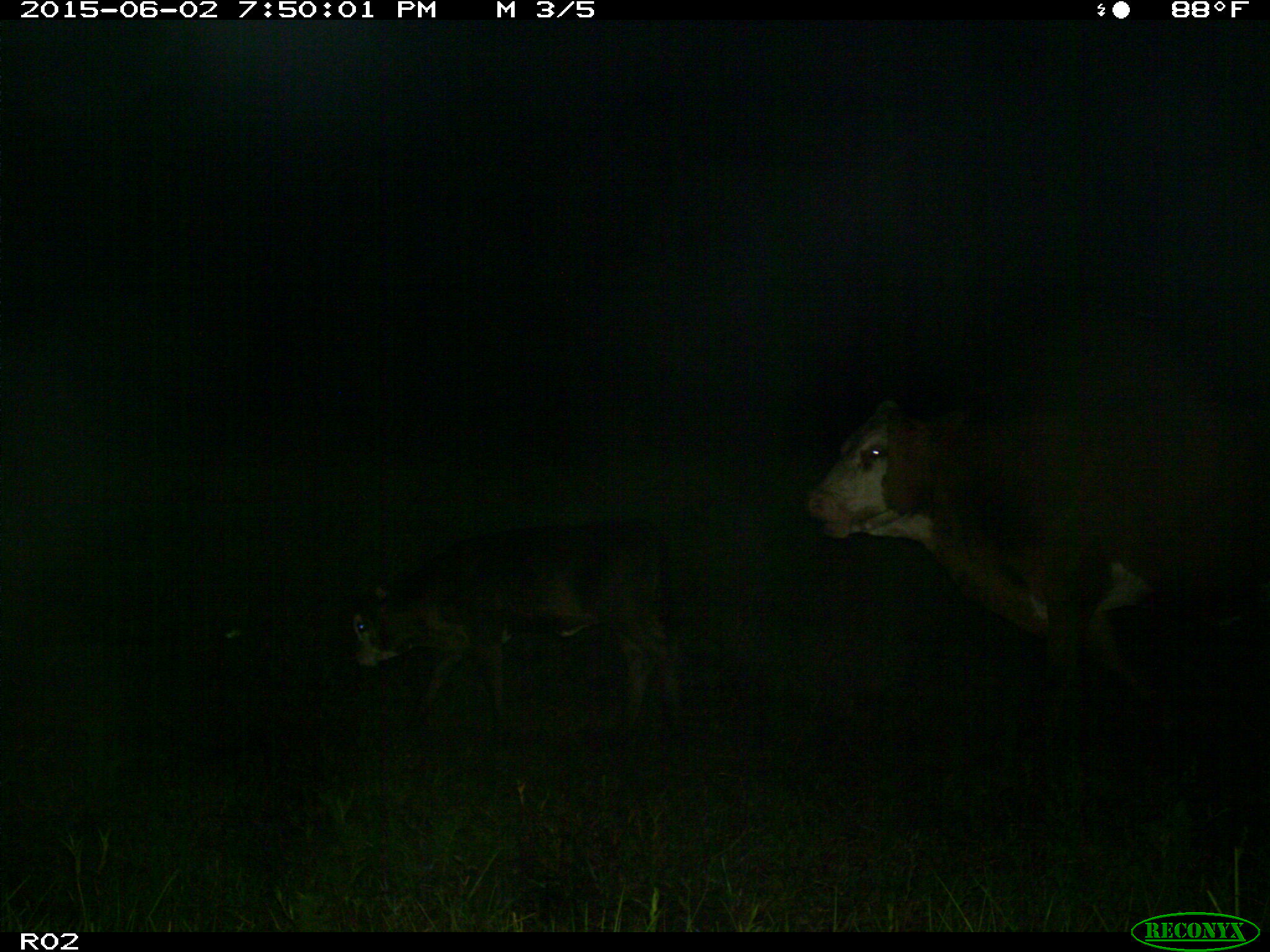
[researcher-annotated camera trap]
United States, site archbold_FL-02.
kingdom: Animalia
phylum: Chordata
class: Mammalia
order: Artiodactyla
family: Bovidae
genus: Bos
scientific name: Bos taurus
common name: domestic cow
Bos taurus (domestic cow).